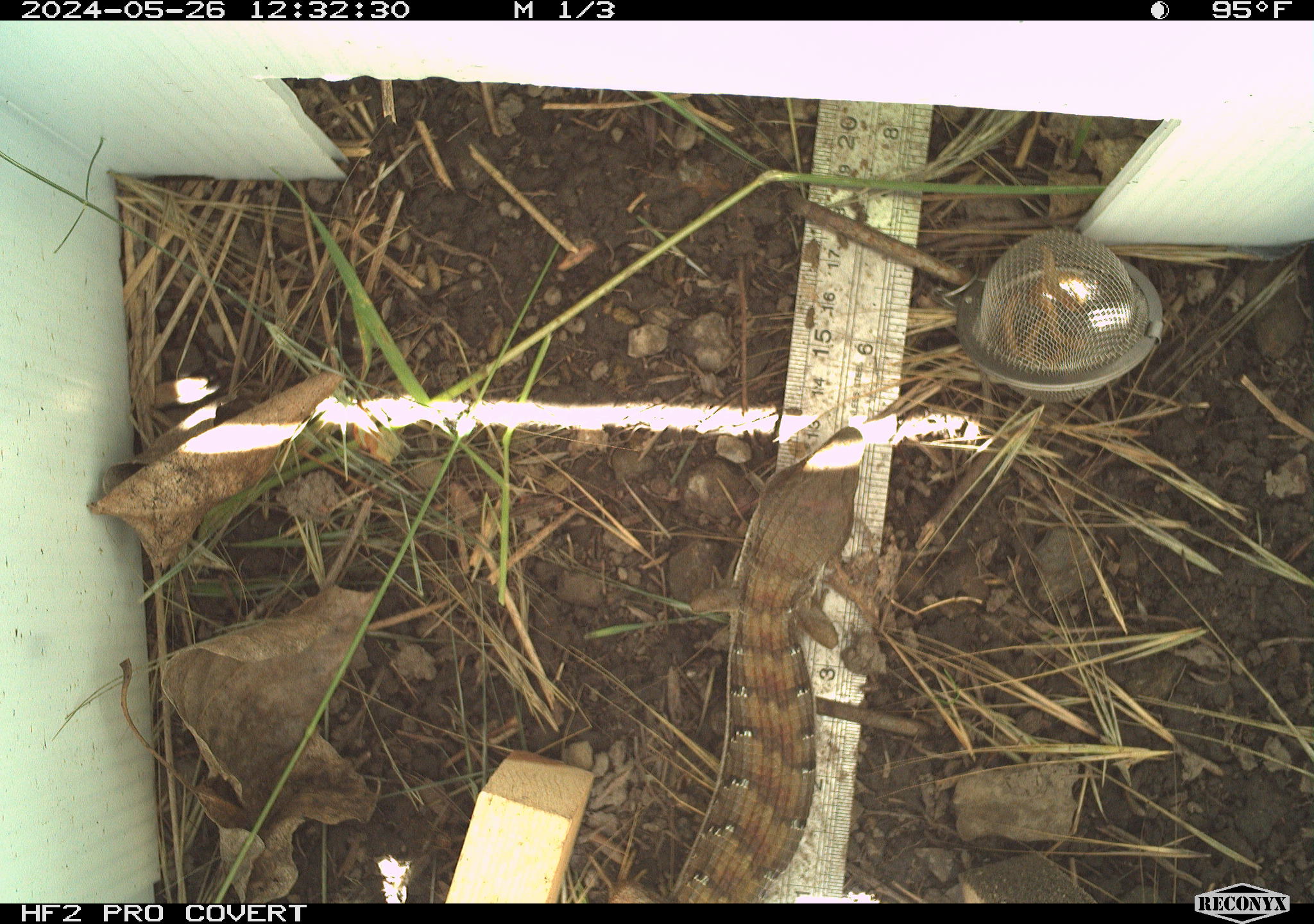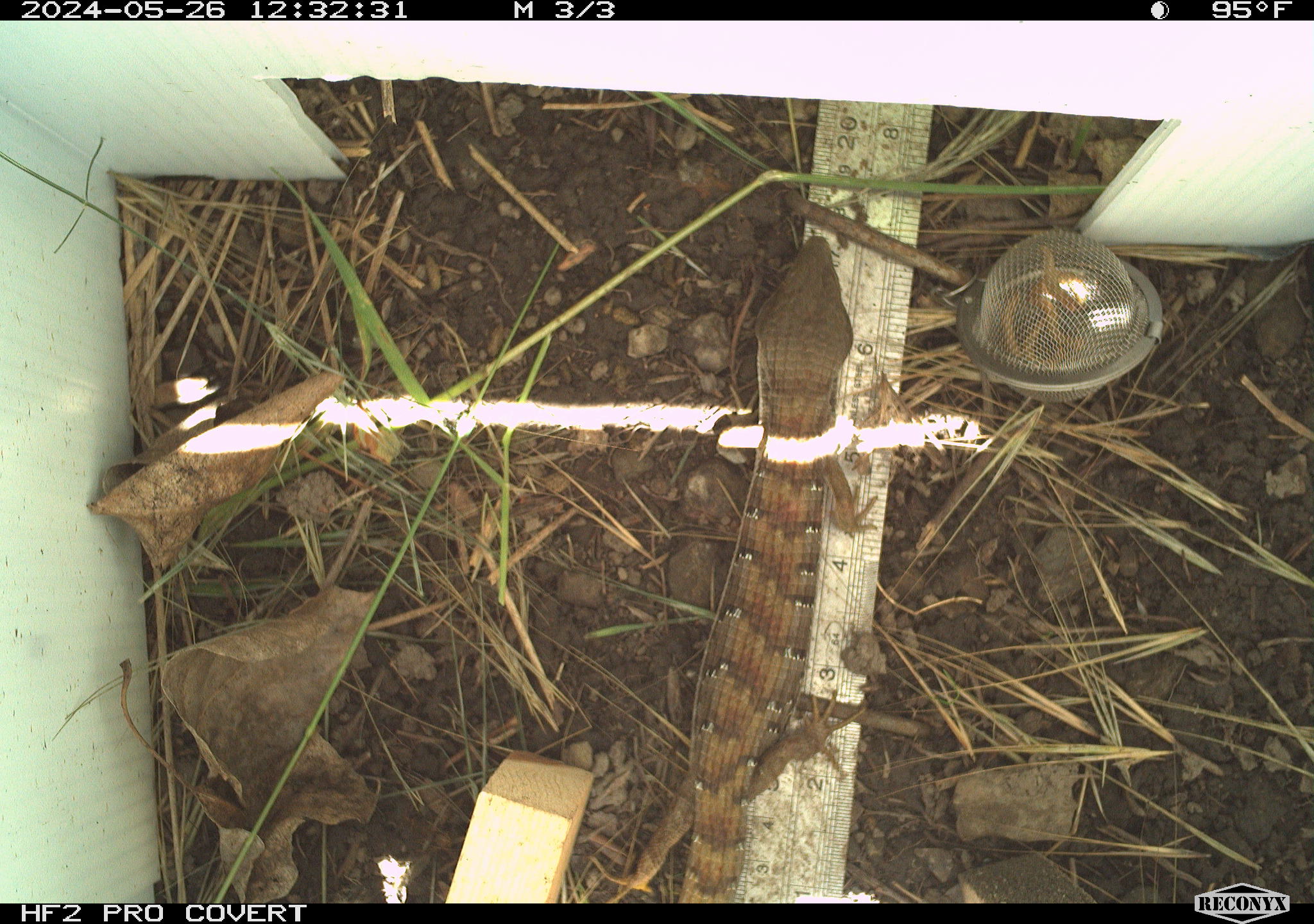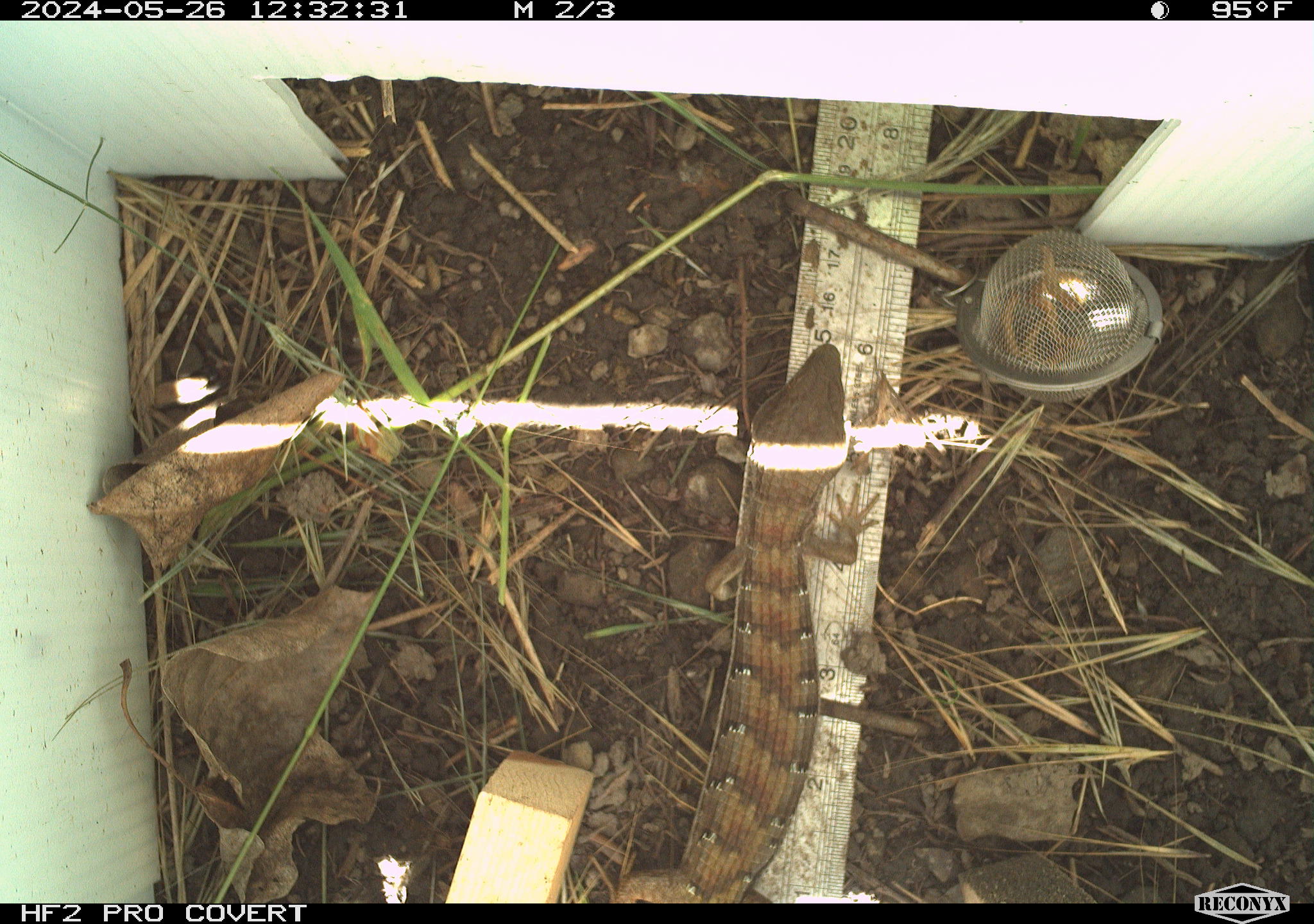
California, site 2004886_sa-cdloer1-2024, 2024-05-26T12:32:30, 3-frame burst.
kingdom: Animalia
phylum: Chordata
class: Reptilia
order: Squamata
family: Anguidae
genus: Elgaria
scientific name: Elgaria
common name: alligator lizards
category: elgaria species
Elgaria species (alligator lizards) (Elgaria).